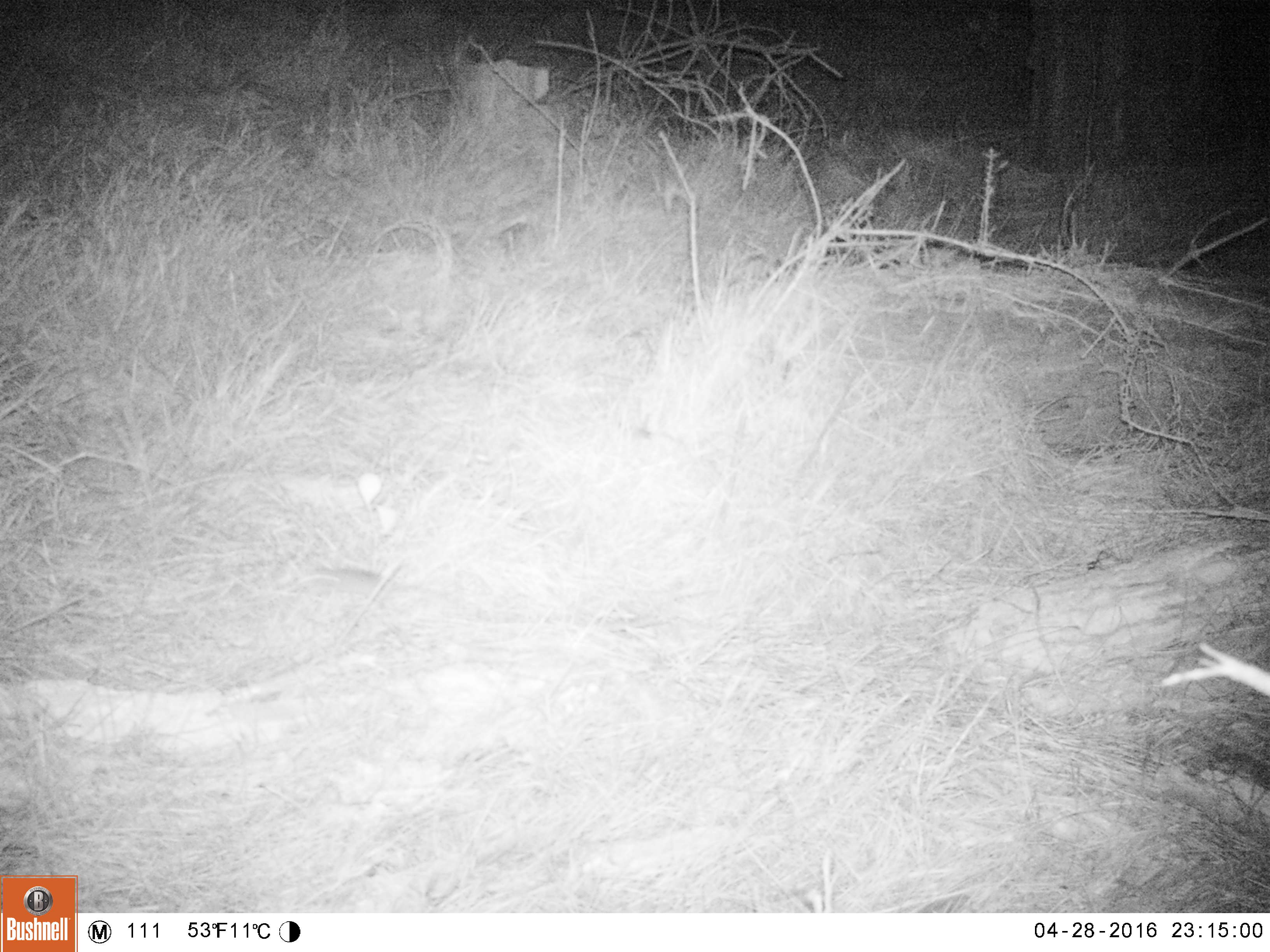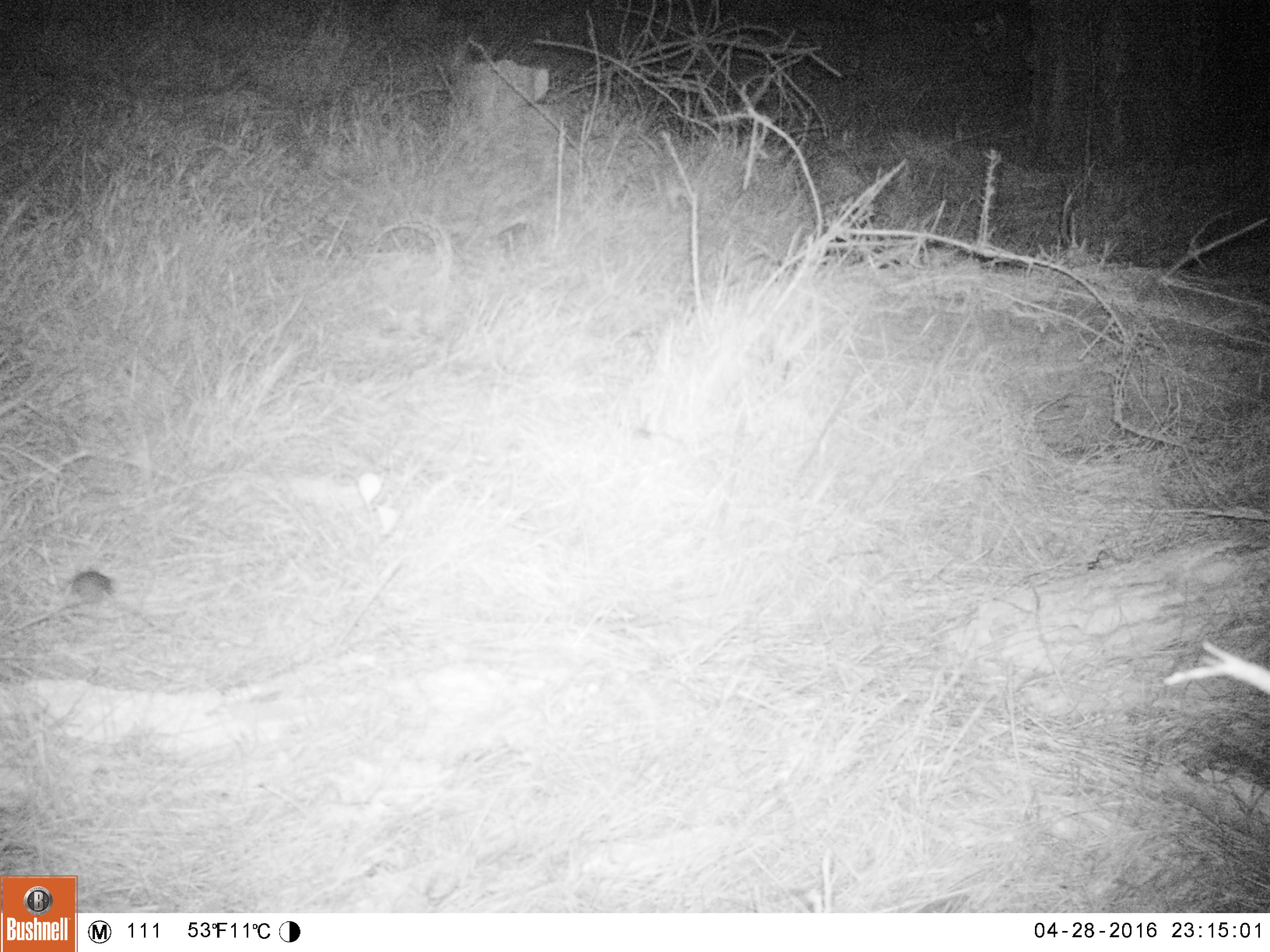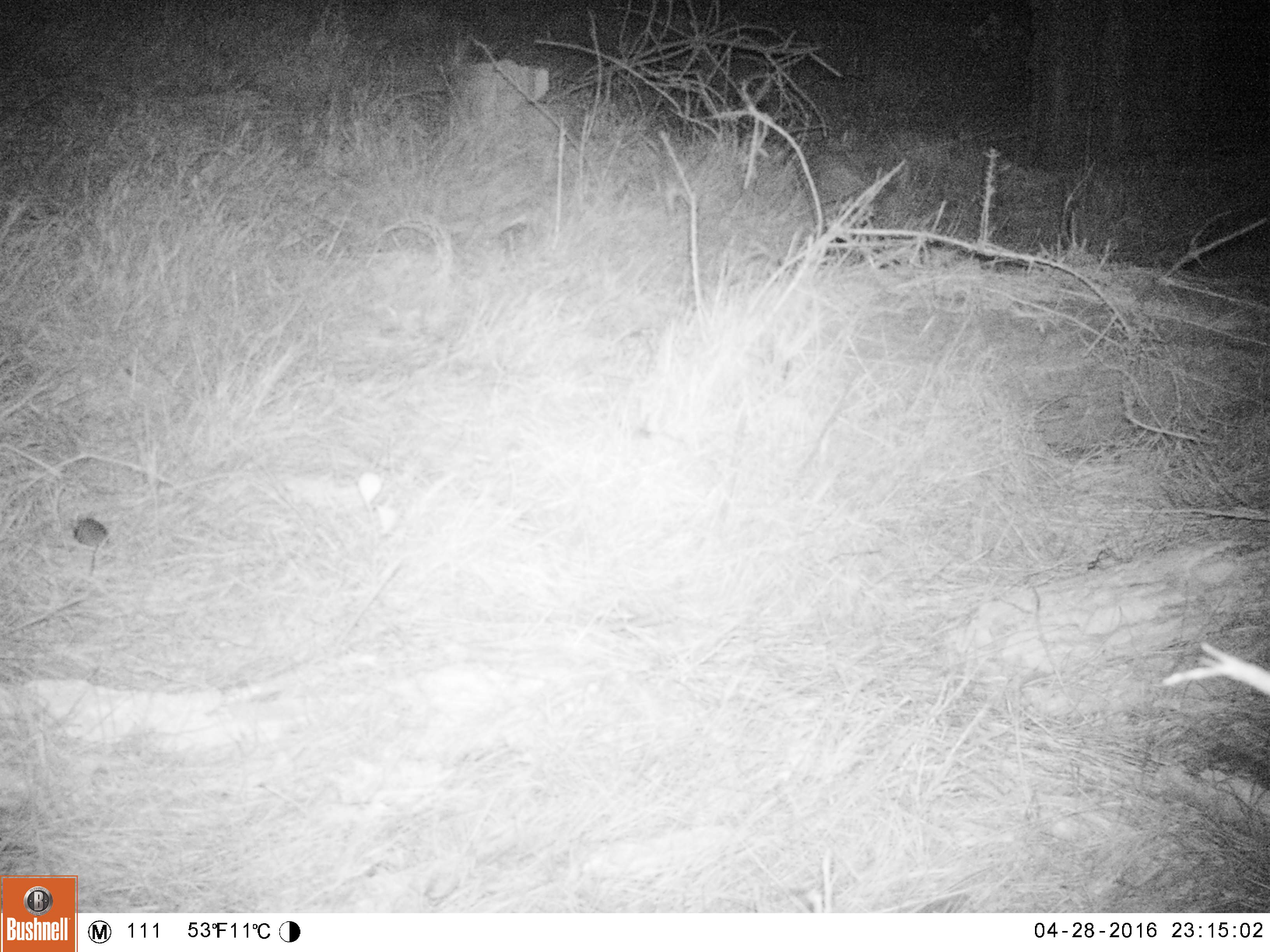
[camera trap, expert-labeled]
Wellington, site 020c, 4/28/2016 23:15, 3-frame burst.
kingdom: Animalia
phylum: Chordata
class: Mammalia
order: Rodentia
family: Muridae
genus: Mus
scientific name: Mus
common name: mouse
Mouse (Mus).